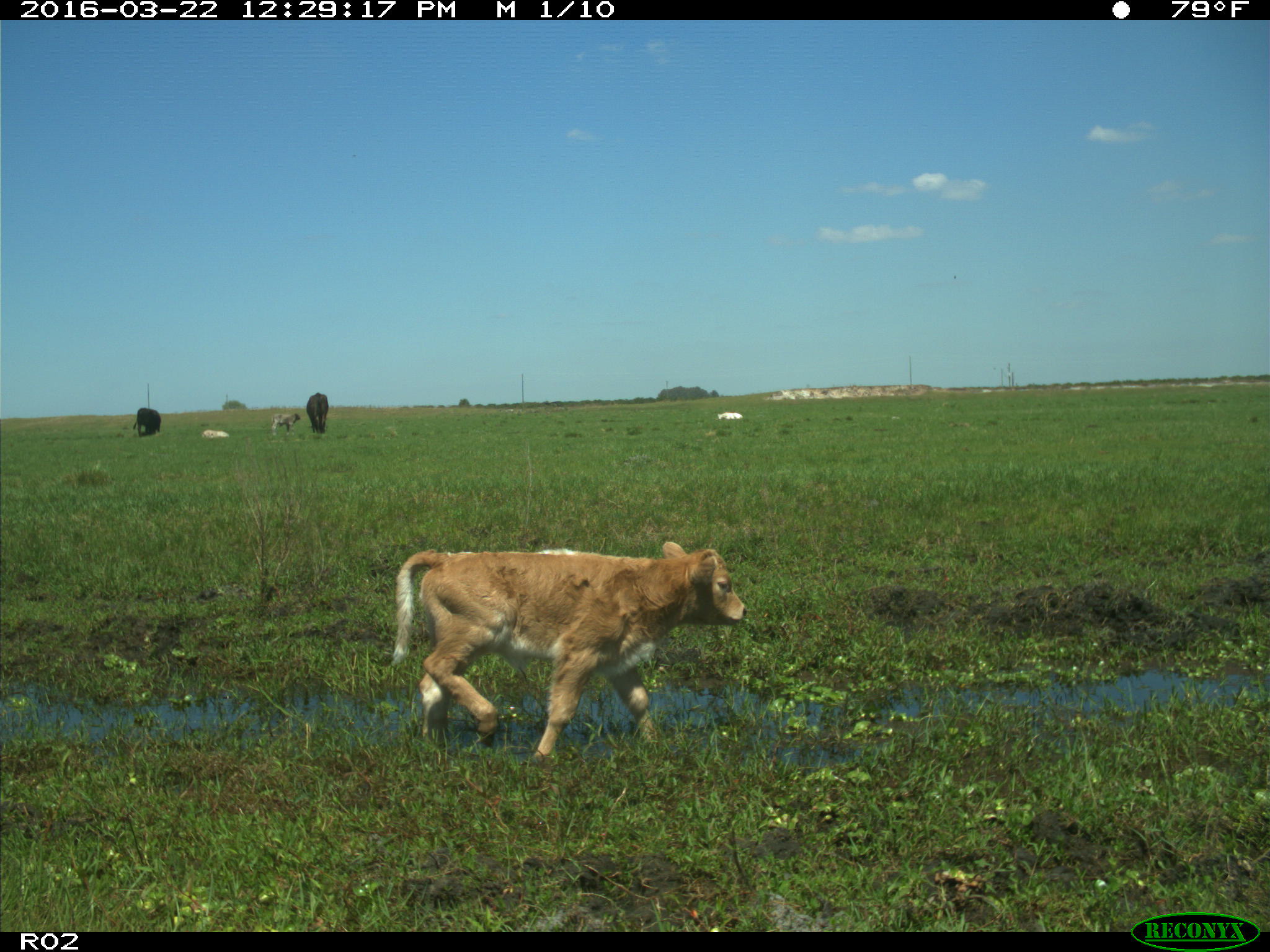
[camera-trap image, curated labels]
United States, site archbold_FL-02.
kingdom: Animalia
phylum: Chordata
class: Mammalia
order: Artiodactyla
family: Bovidae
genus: Bos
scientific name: Bos taurus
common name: domestic cow